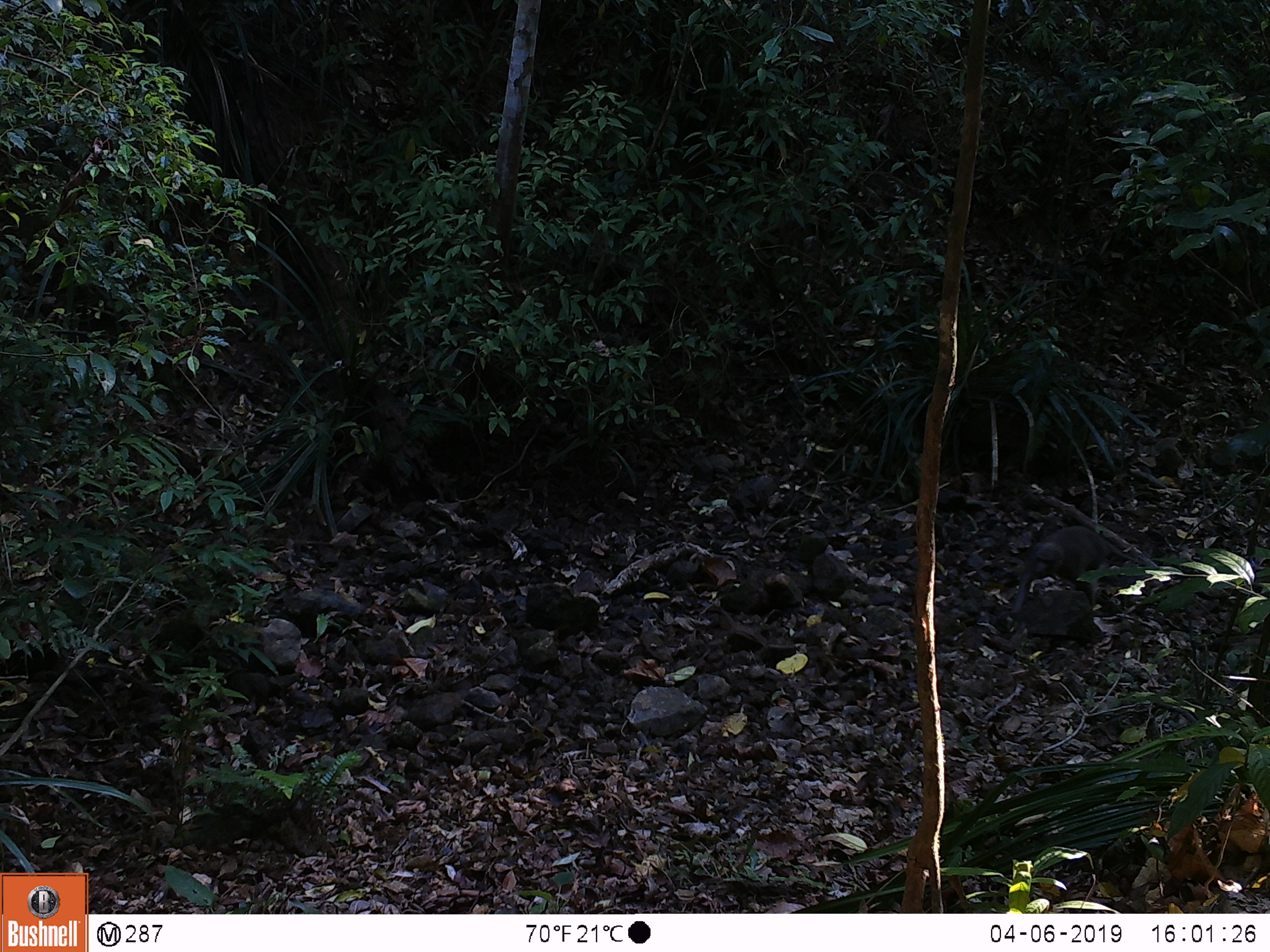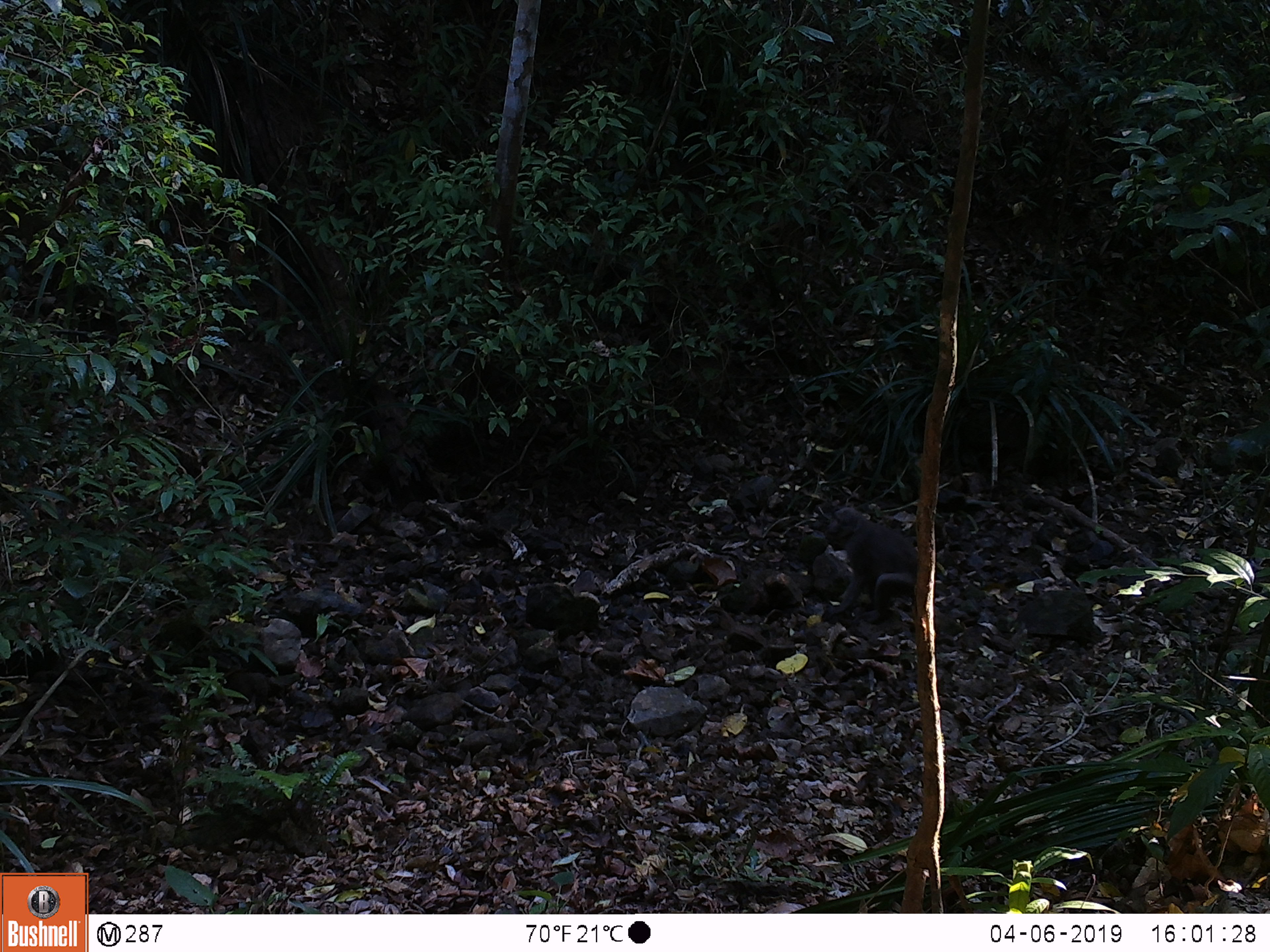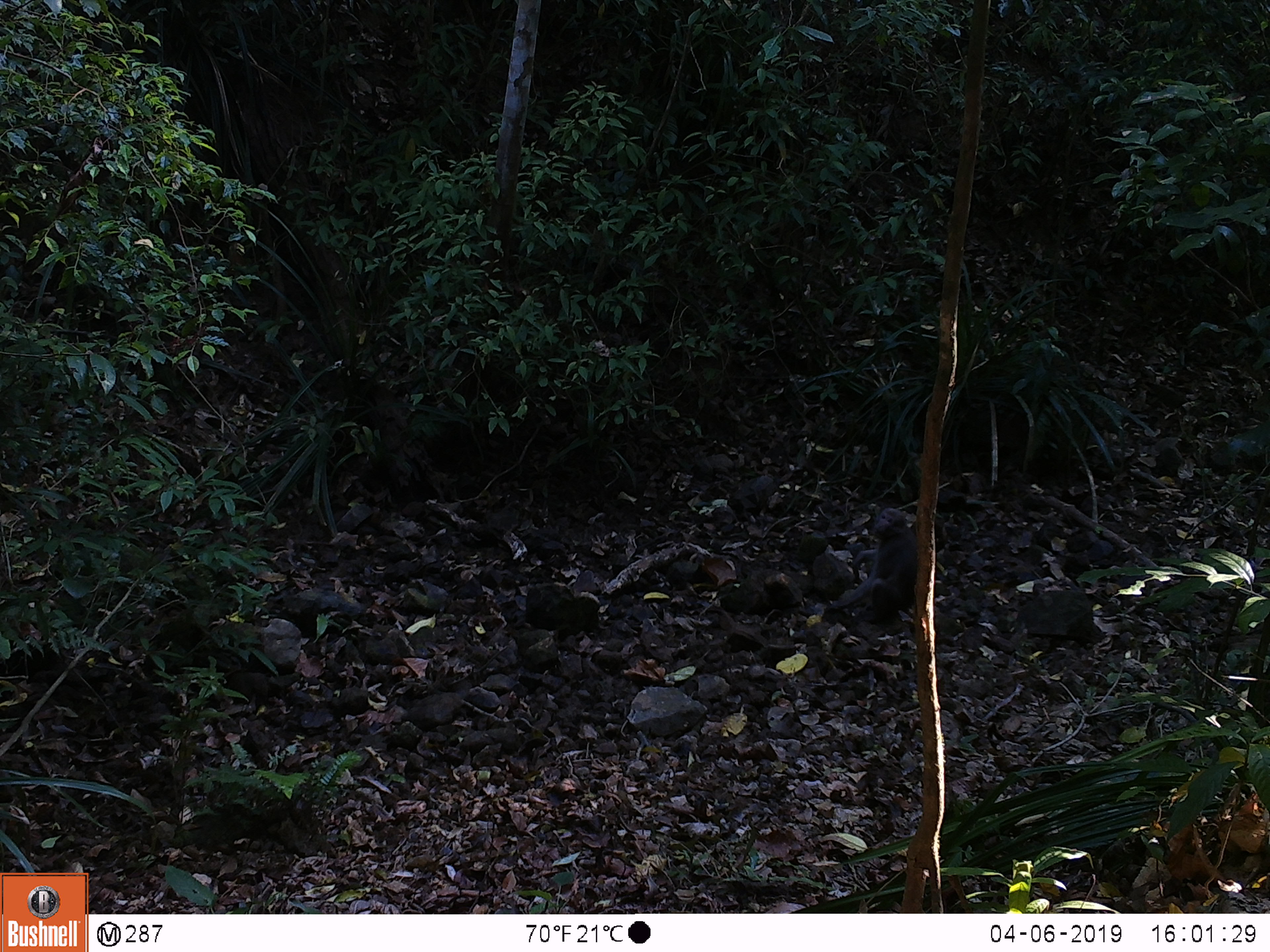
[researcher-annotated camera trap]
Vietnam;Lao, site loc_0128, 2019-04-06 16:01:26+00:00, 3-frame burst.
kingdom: Animalia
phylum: Chordata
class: Mammalia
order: Primates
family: Cercopithecidae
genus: Macaca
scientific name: Macaca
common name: macaques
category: assam or rhesus macaque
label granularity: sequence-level